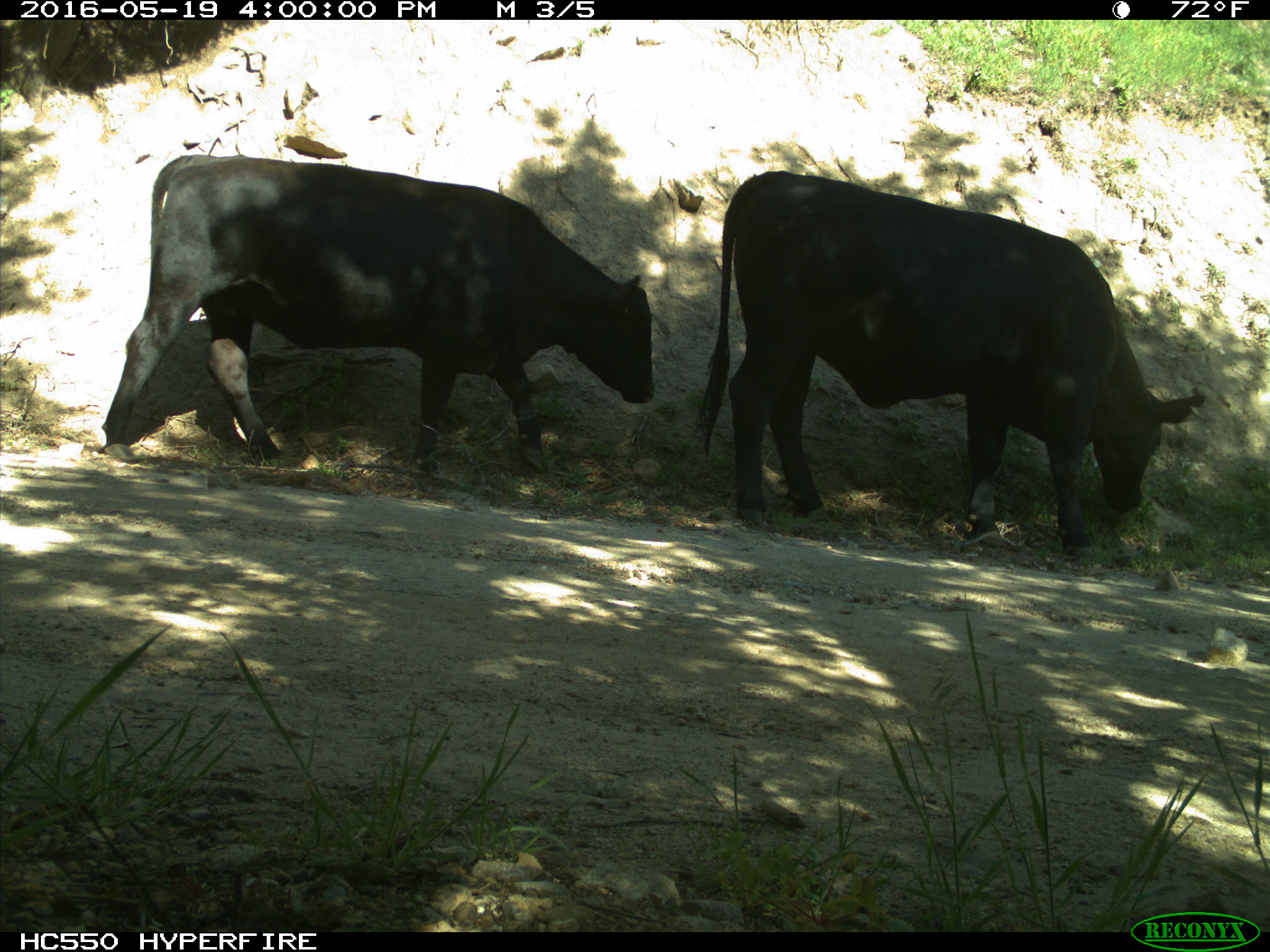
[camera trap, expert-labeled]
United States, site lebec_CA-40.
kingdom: Animalia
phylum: Chordata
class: Mammalia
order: Artiodactyla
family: Bovidae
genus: Bos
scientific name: Bos taurus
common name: domestic cow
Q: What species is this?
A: Bos taurus (domestic cow).